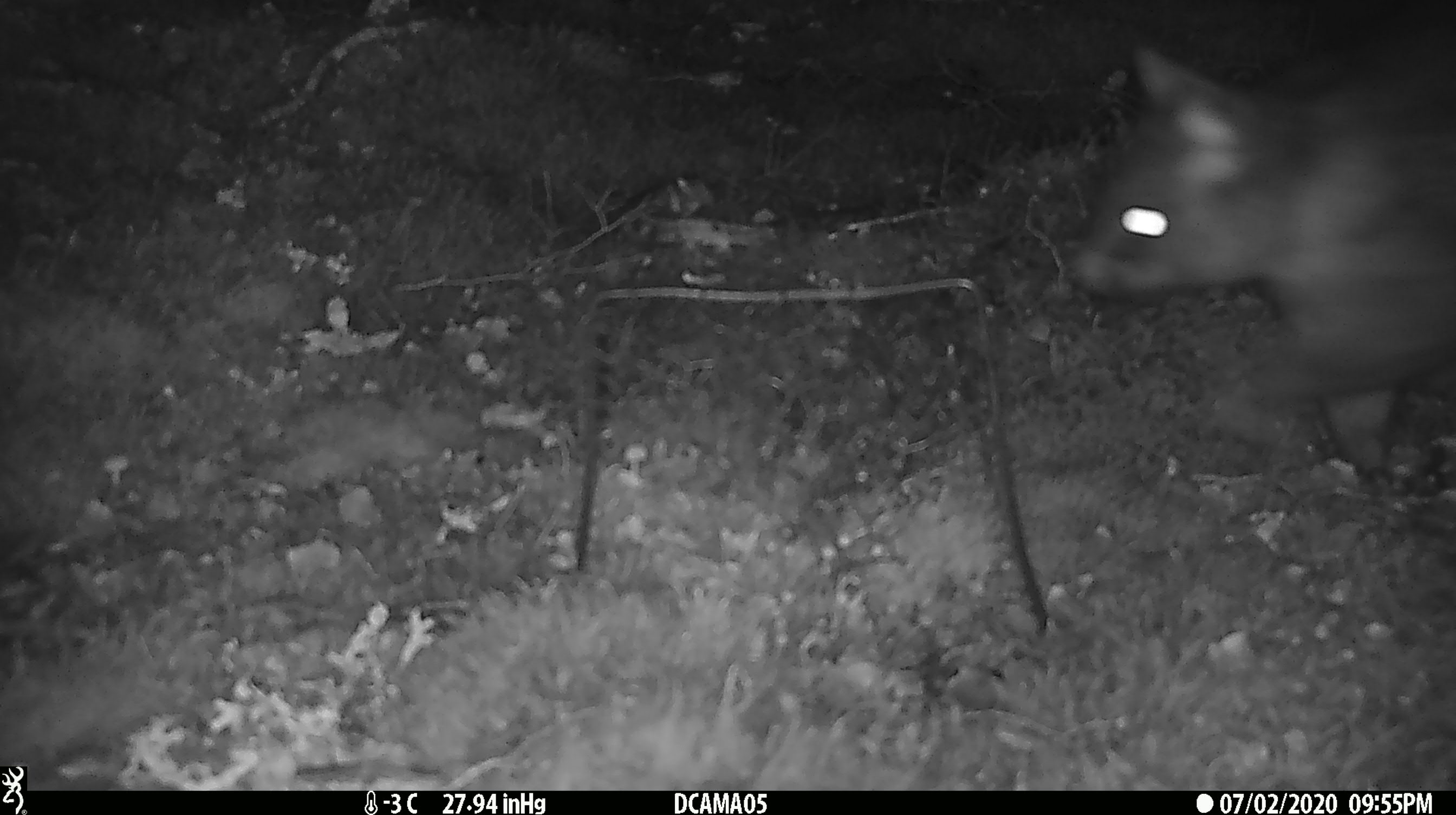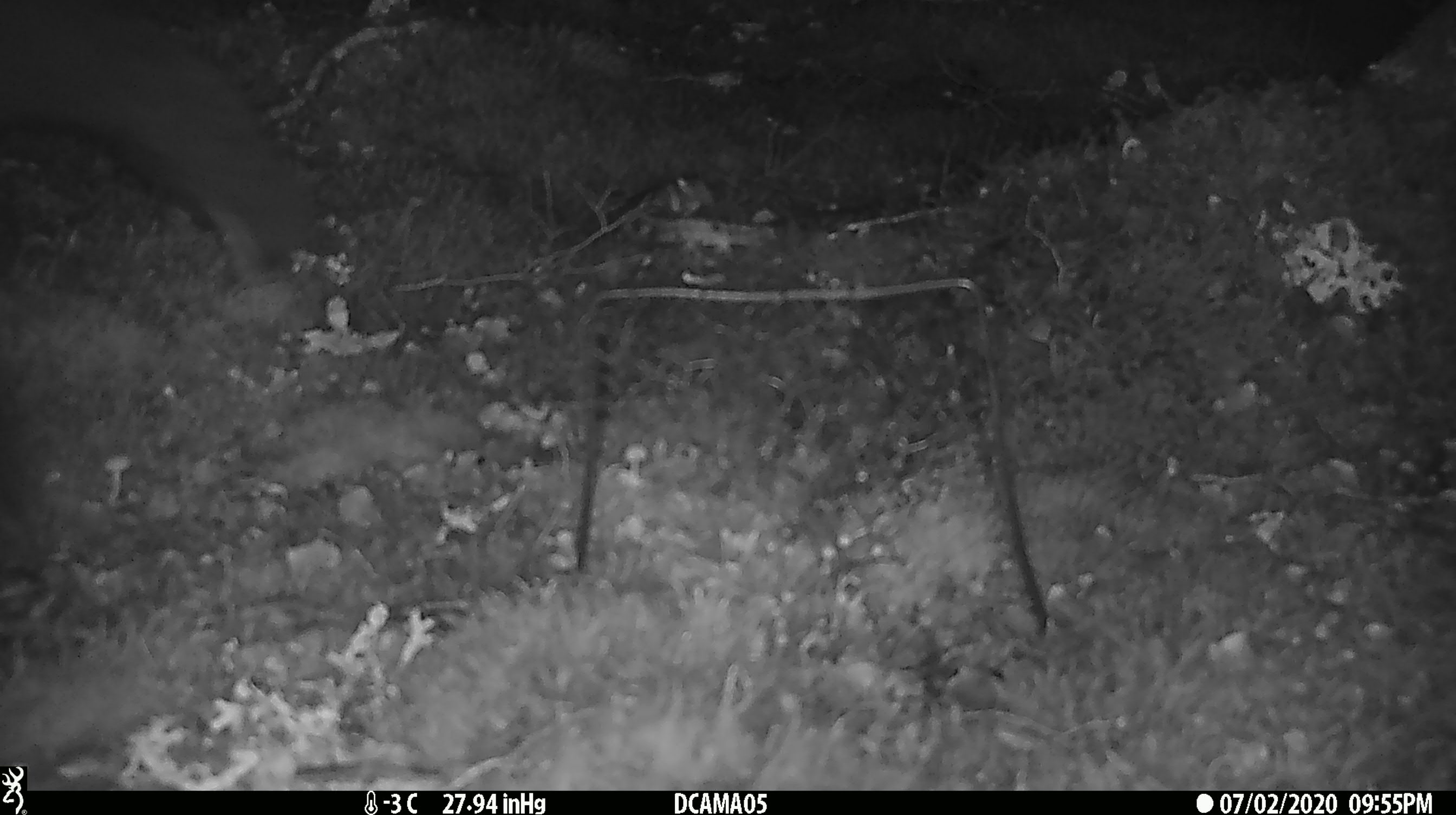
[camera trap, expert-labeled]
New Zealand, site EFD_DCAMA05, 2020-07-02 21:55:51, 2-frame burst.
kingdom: Animalia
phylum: Chordata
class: Mammalia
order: Diprotodontia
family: Phalangeridae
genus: Trichosurus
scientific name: Trichosurus vulpecula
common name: common brushtail possum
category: possum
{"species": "possum (common brushtail possum) (Trichosurus vulpecula)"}